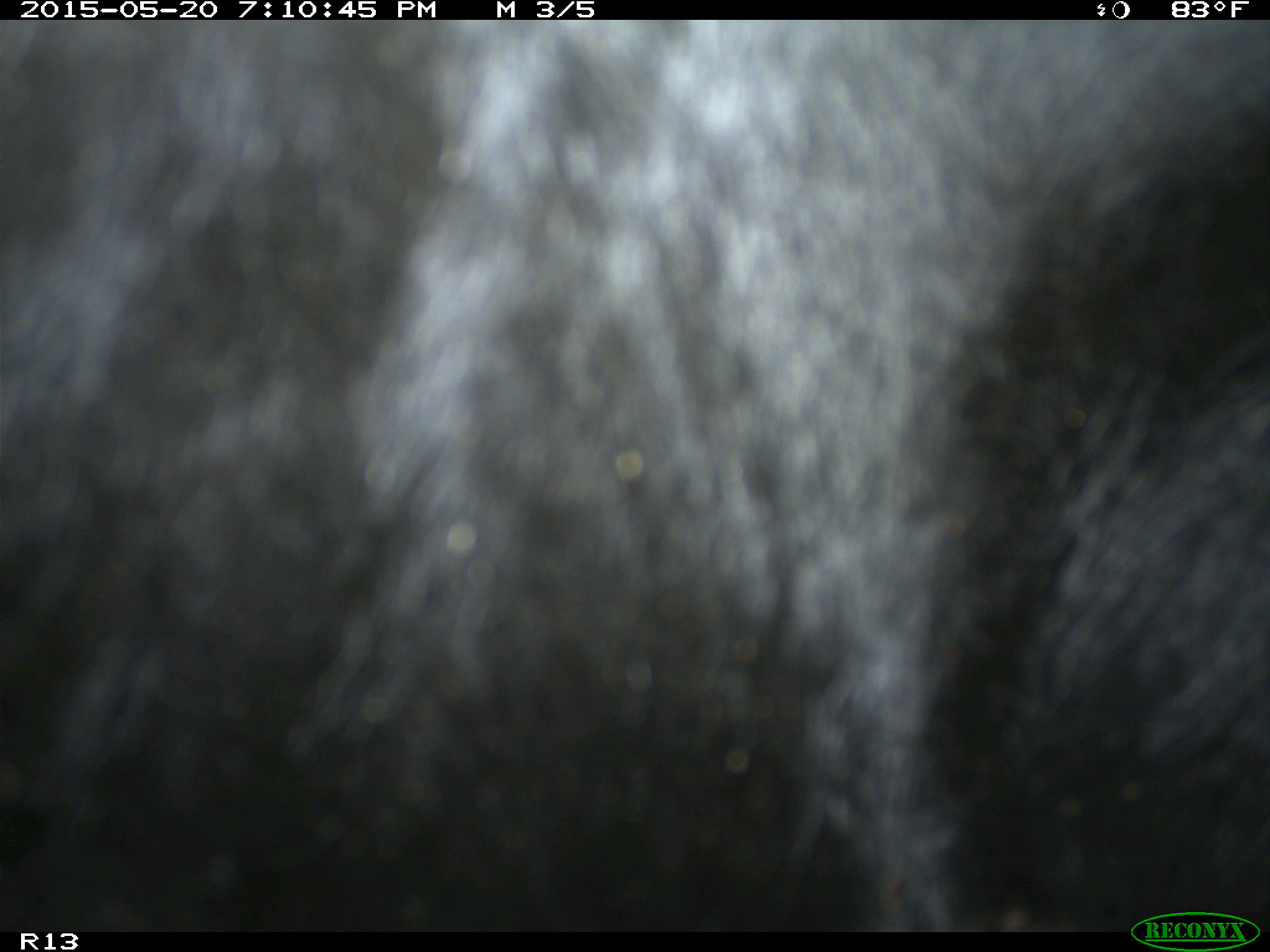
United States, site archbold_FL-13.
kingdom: Animalia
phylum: Chordata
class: Mammalia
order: Artiodactyla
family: Bovidae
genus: Bos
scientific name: Bos taurus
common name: domestic cow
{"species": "Bos taurus (domestic cow)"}